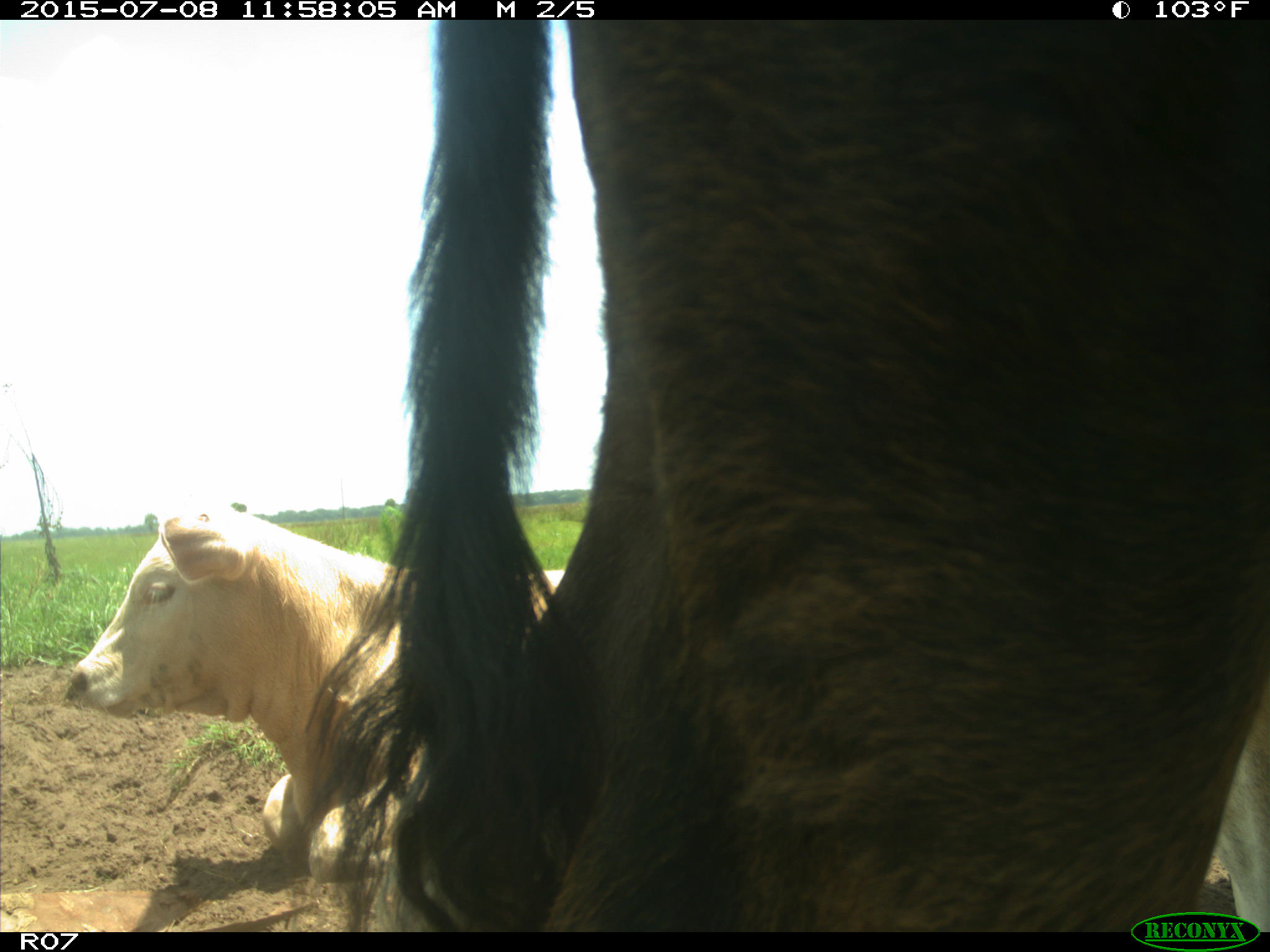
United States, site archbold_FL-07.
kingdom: Animalia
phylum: Chordata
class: Mammalia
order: Artiodactyla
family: Bovidae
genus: Bos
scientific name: Bos taurus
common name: domestic cow